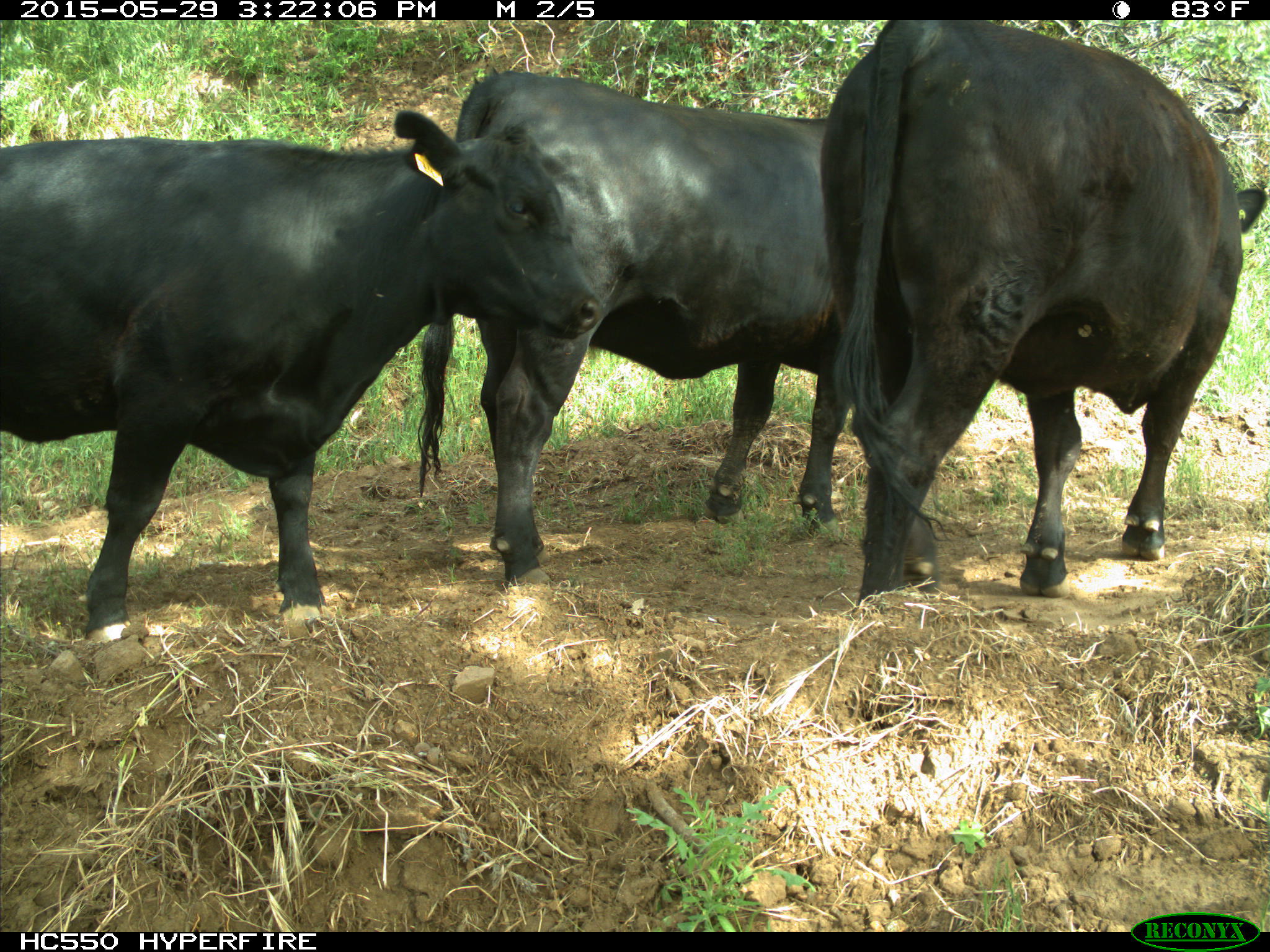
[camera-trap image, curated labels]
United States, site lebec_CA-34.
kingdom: Animalia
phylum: Chordata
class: Mammalia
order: Artiodactyla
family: Bovidae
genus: Bos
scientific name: Bos taurus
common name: domestic cow